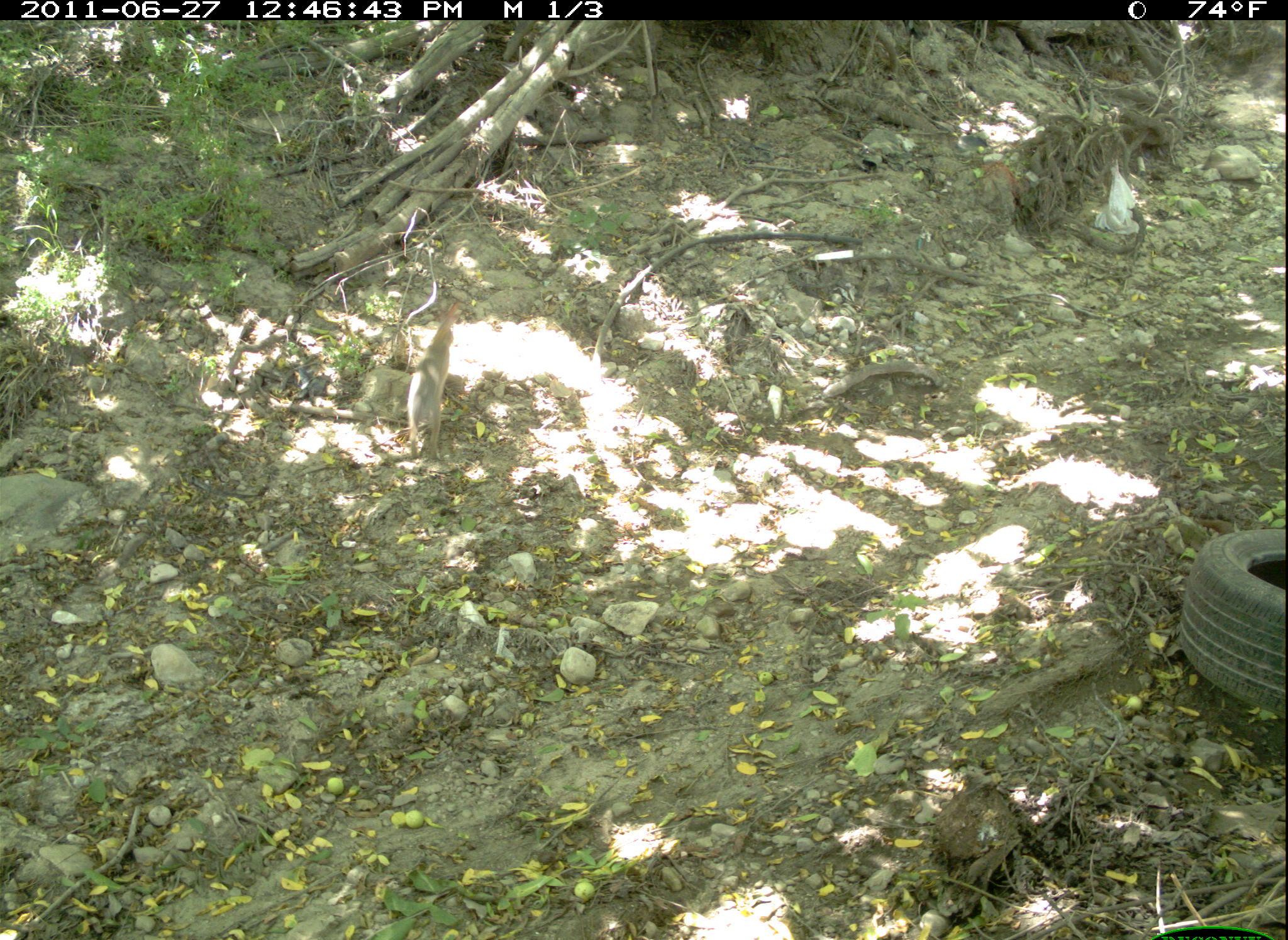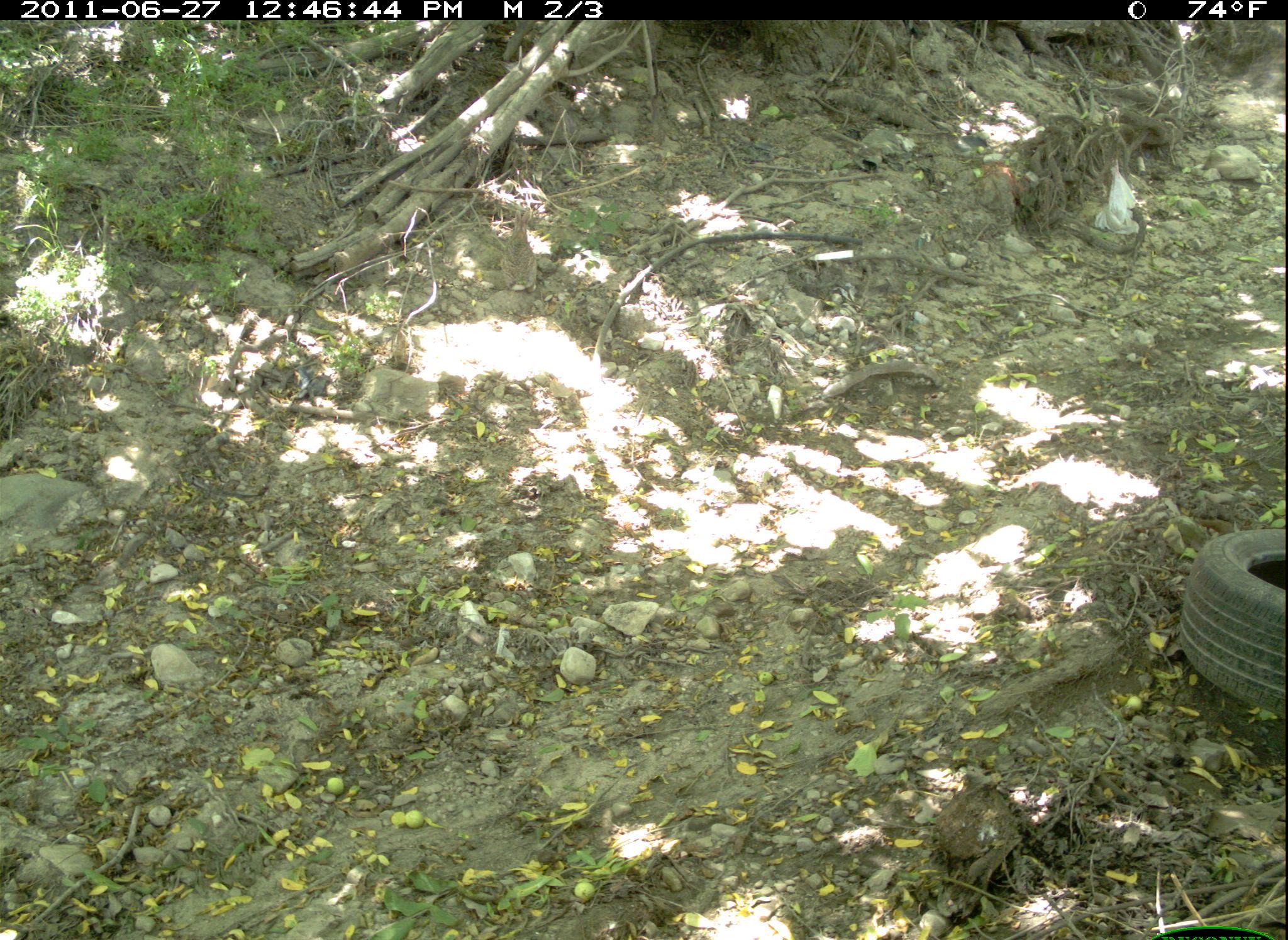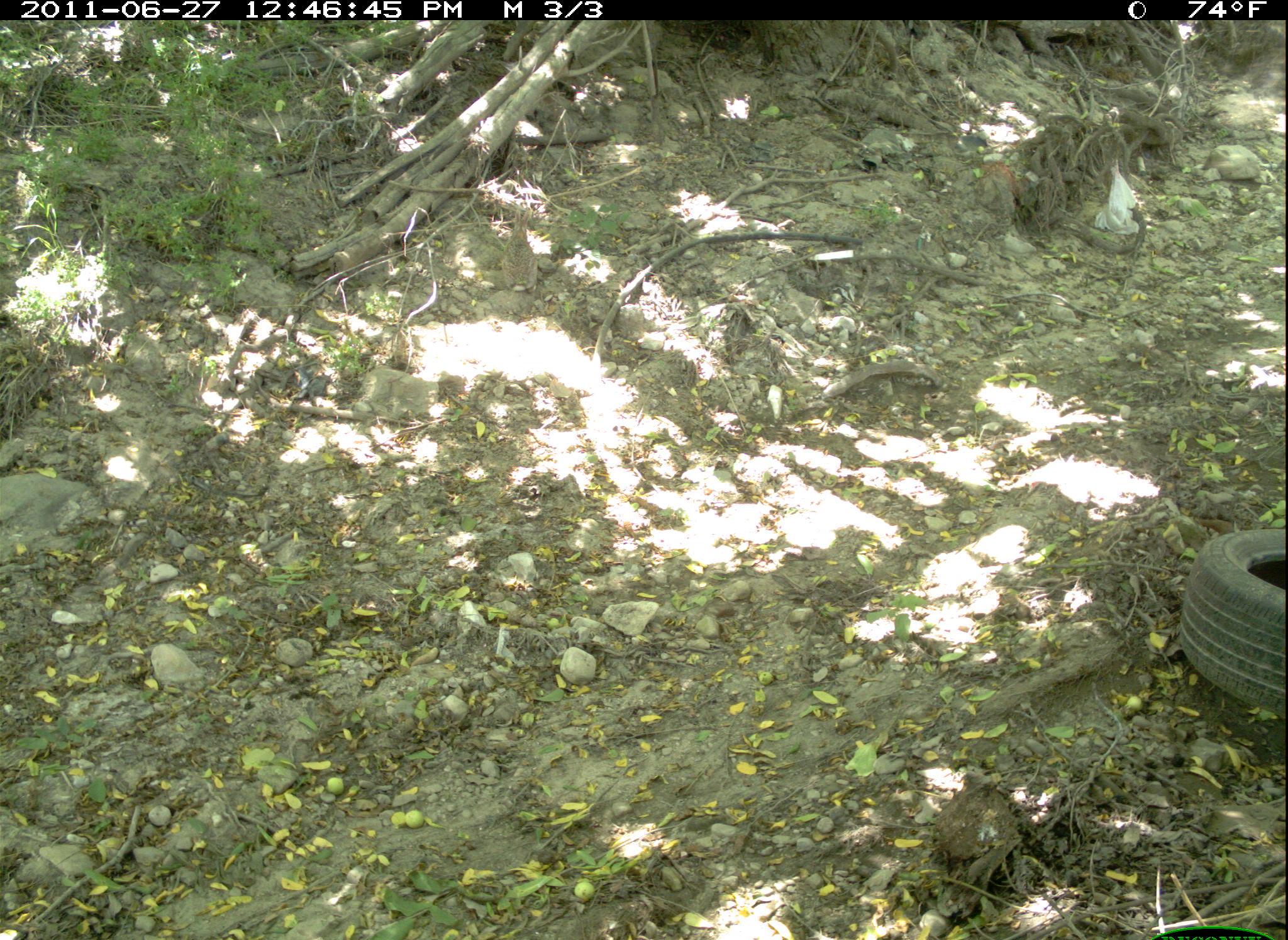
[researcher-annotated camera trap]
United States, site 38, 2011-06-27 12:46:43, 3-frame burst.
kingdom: Animalia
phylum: Chordata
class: Mammalia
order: Lagomorpha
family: Leporidae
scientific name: Leporidae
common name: rabbits and hares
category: rabbit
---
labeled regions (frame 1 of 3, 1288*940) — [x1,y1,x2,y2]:
rabbit: [388,287,478,483]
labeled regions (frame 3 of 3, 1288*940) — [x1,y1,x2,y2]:
rabbit: [495,201,555,304]